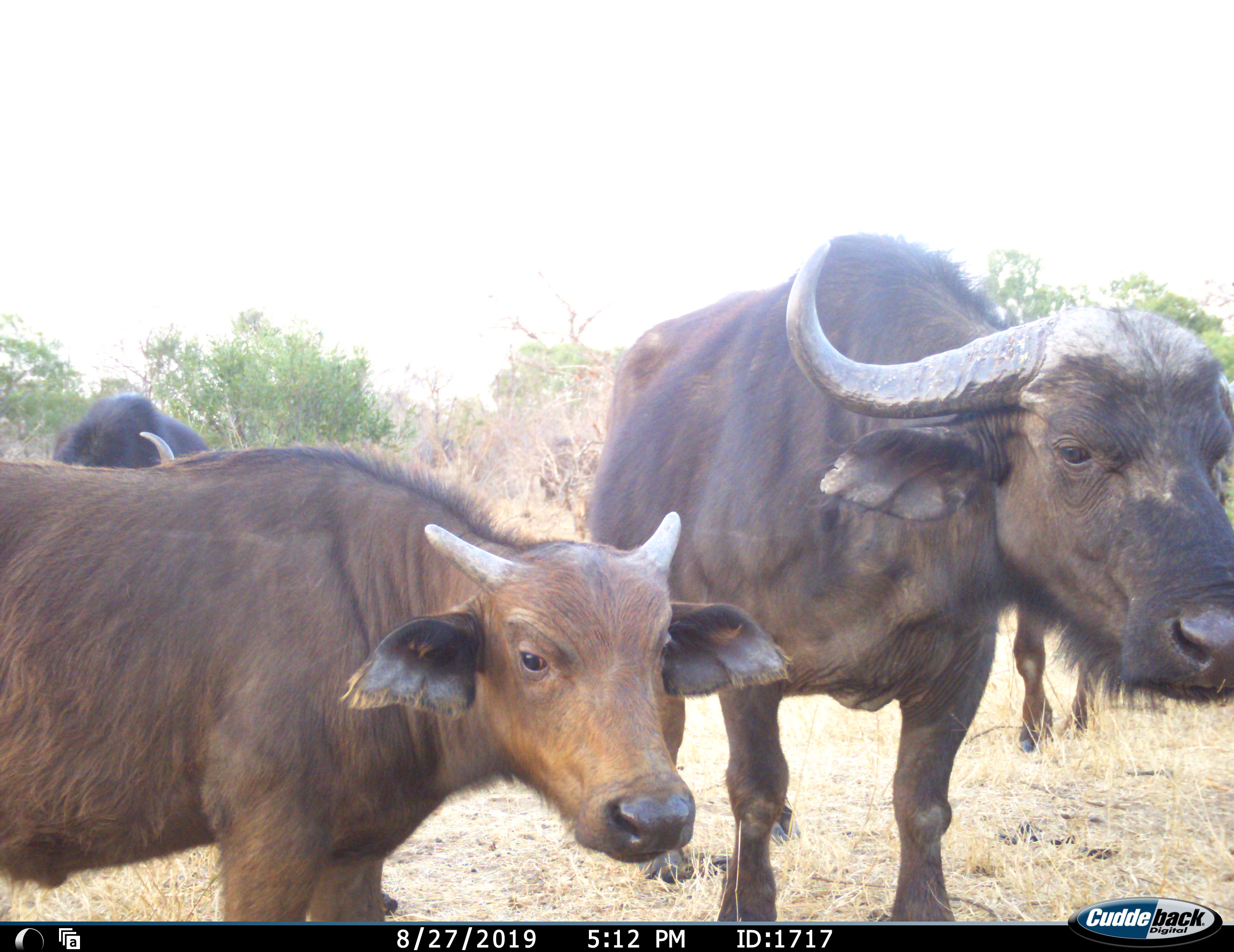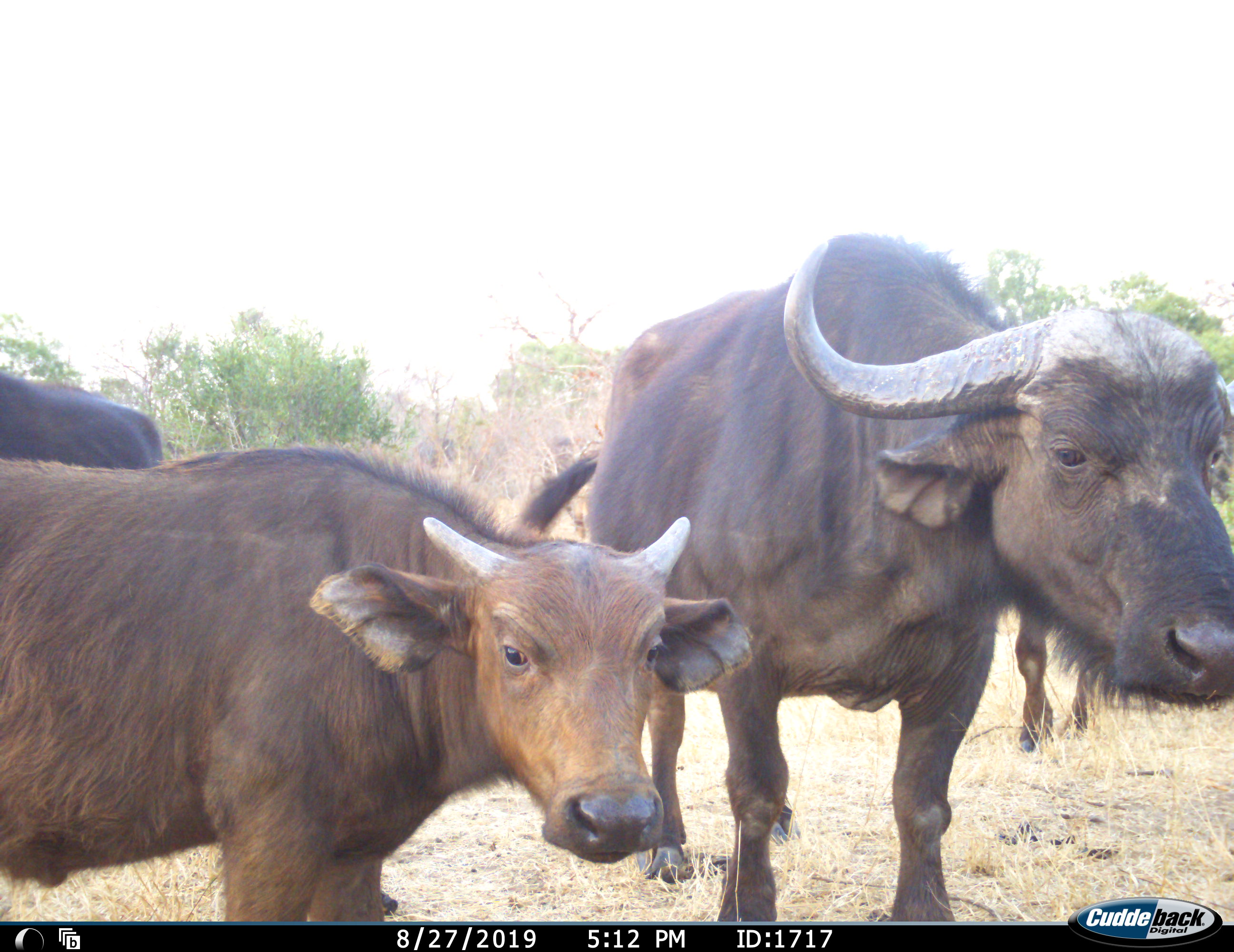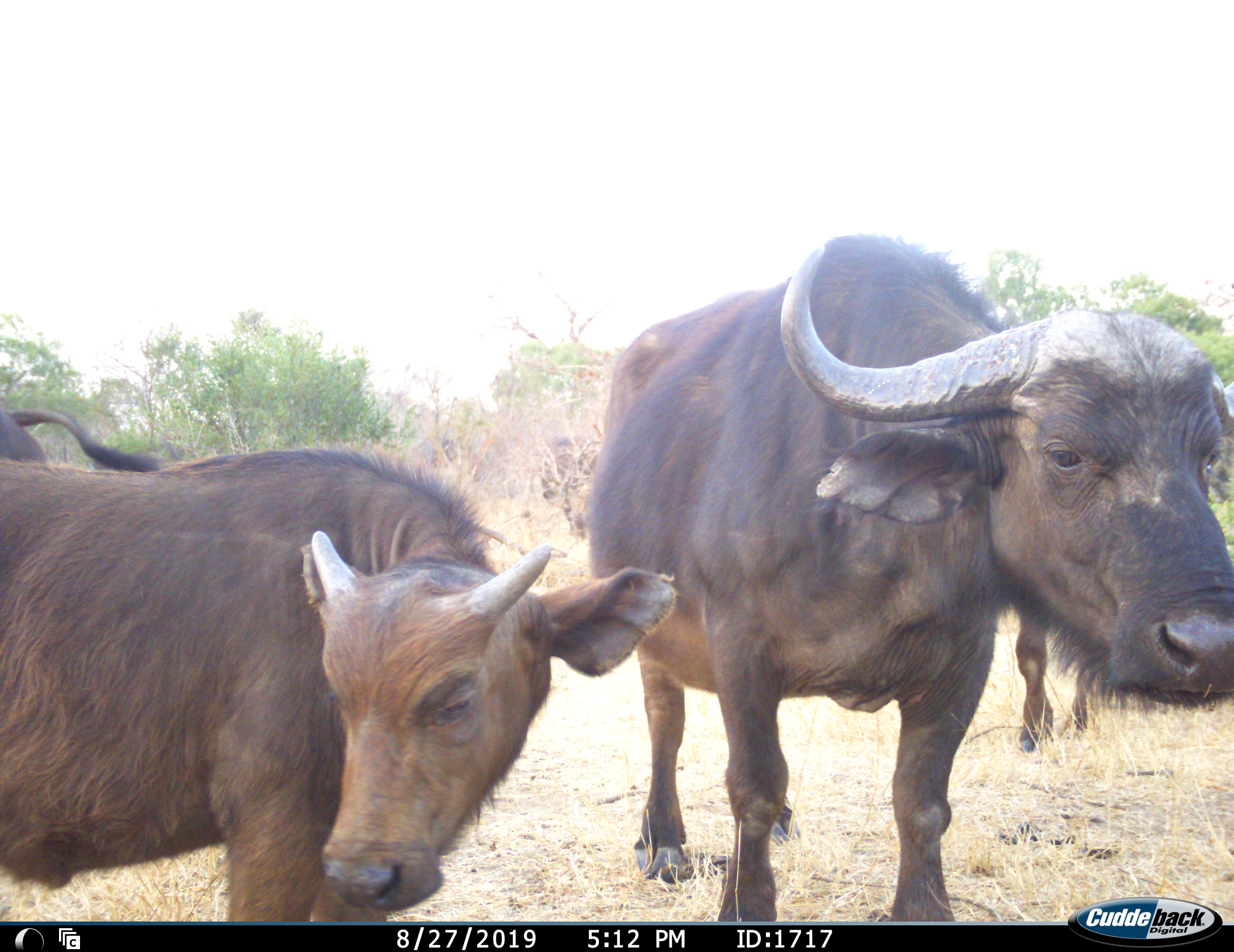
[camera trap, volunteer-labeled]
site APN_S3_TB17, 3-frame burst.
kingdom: Animalia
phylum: Chordata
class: Mammalia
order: Artiodactyla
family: Bovidae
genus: Syncerus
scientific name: Syncerus caffer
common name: african buffalo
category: buffalo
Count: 4.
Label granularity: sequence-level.